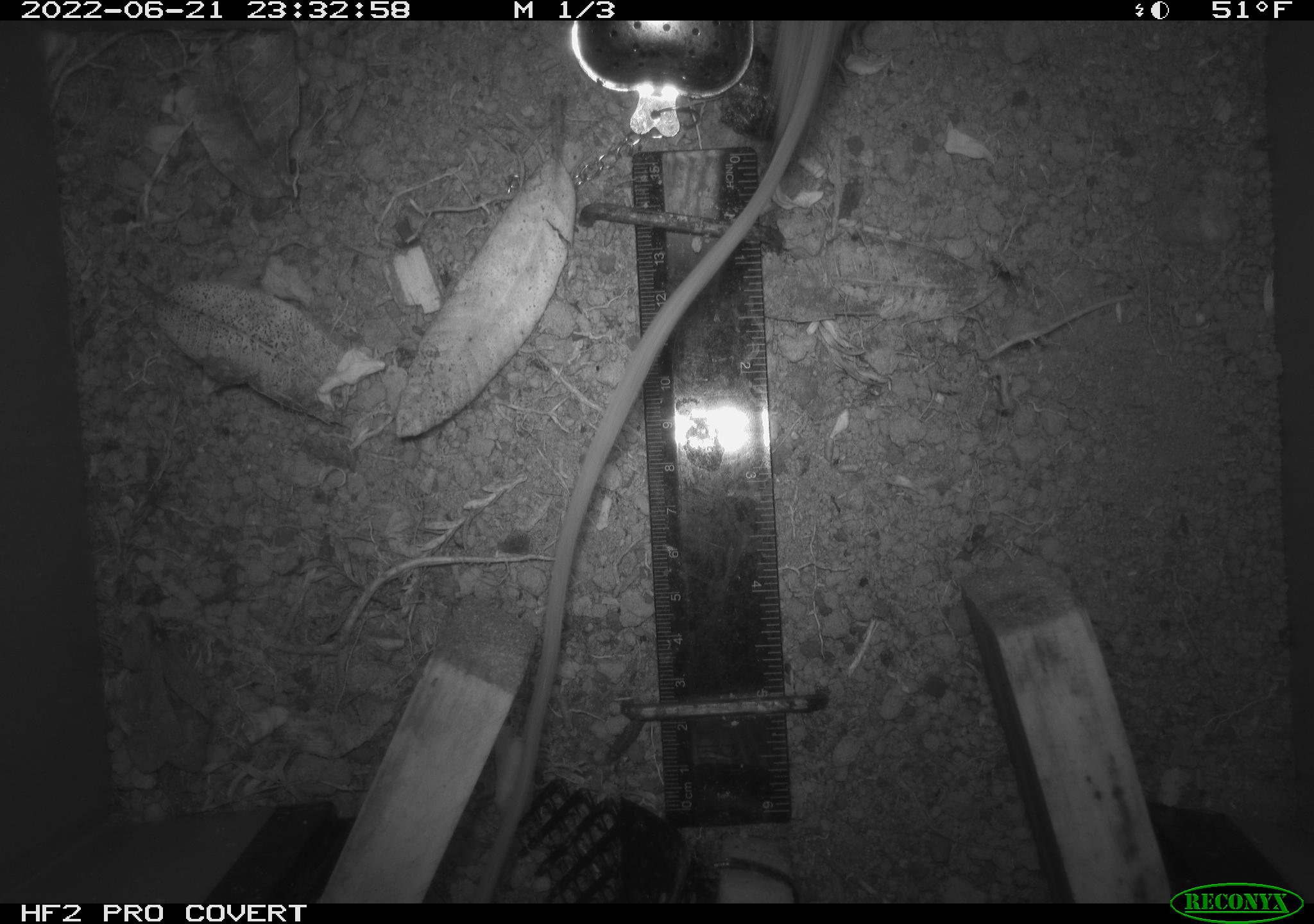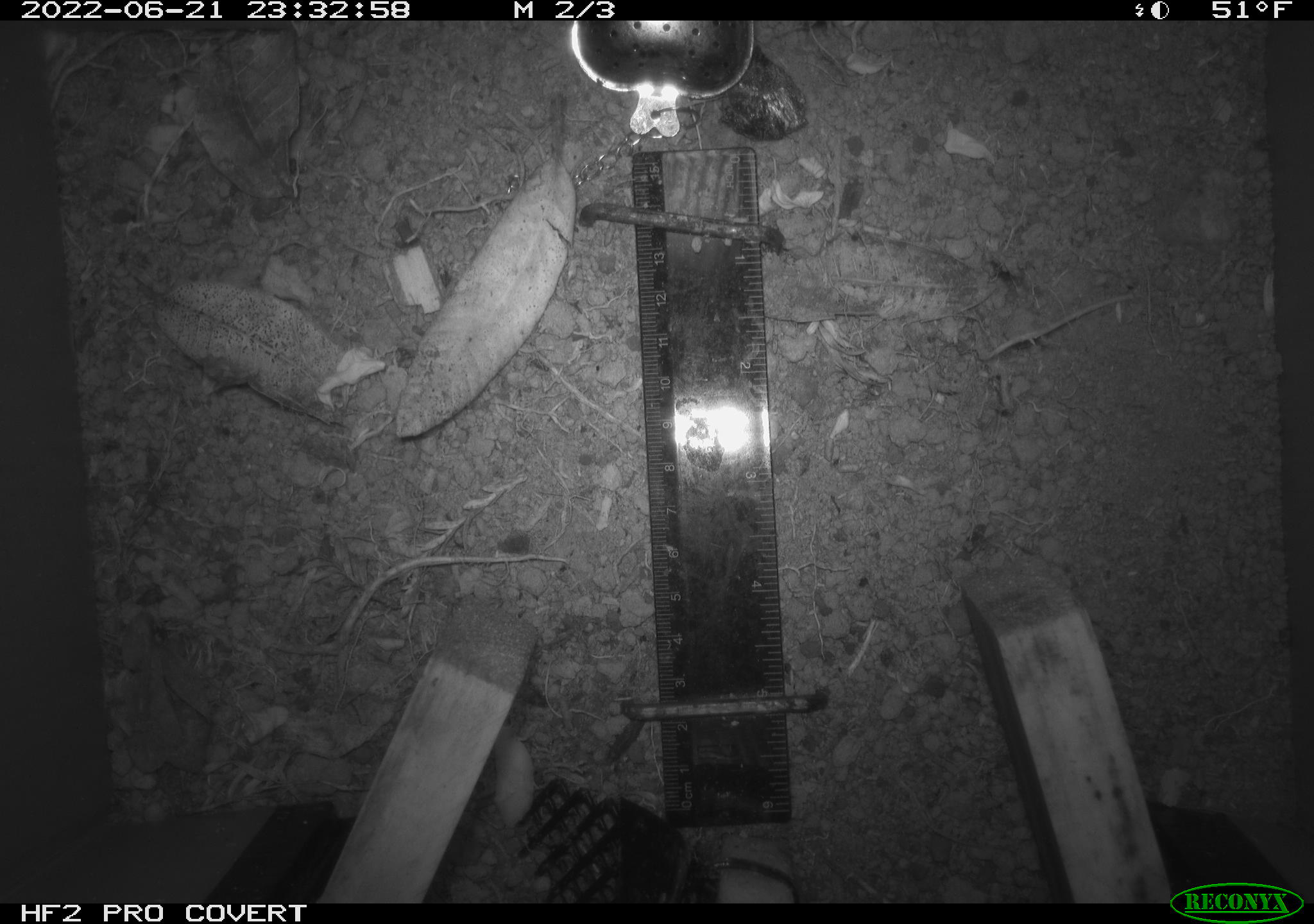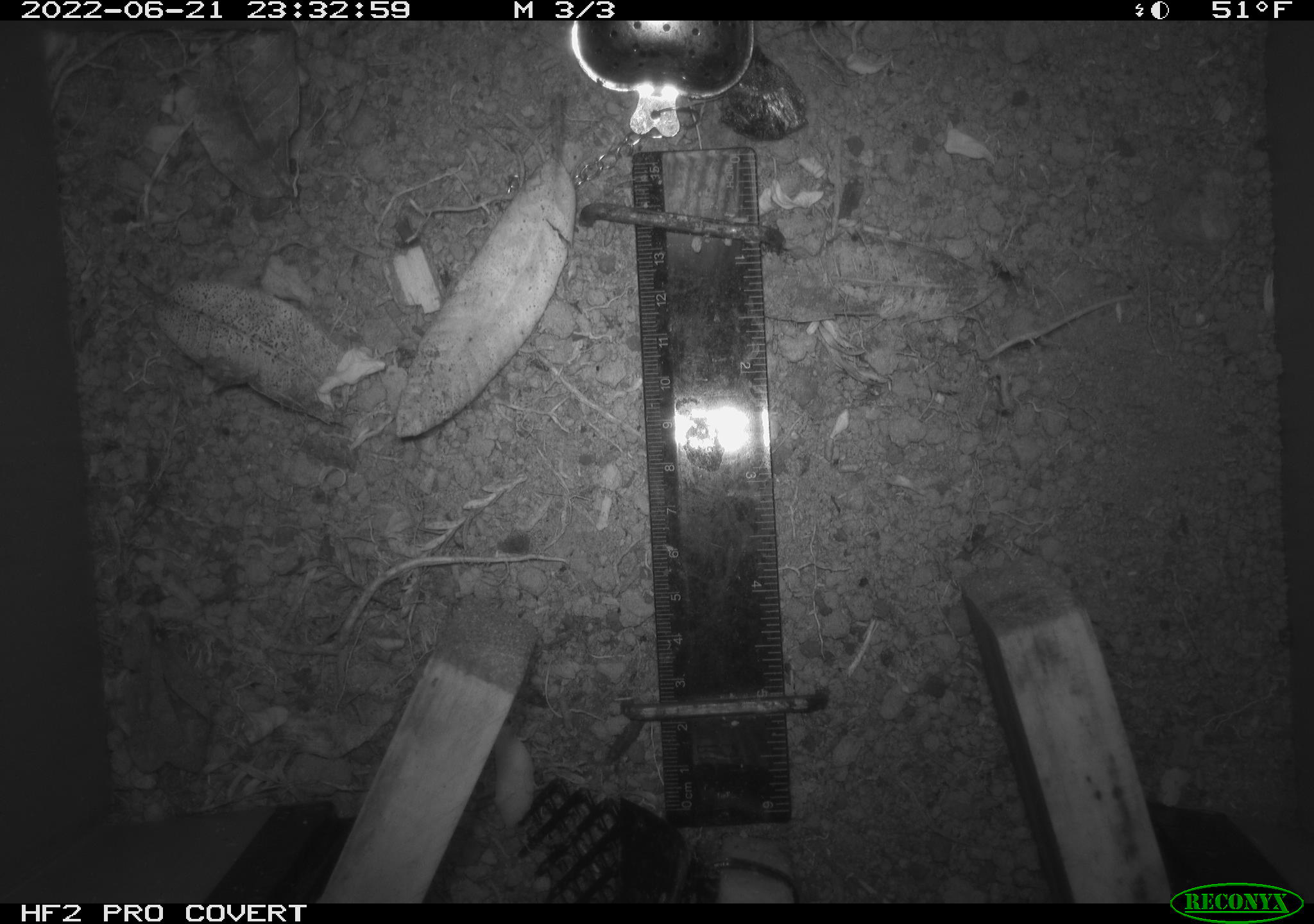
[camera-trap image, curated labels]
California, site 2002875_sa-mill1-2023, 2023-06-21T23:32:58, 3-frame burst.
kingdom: Animalia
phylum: Chordata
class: Mammalia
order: Rodentia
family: Cricetidae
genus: Neotoma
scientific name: Neotoma fuscipes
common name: dusky-footed woodrat